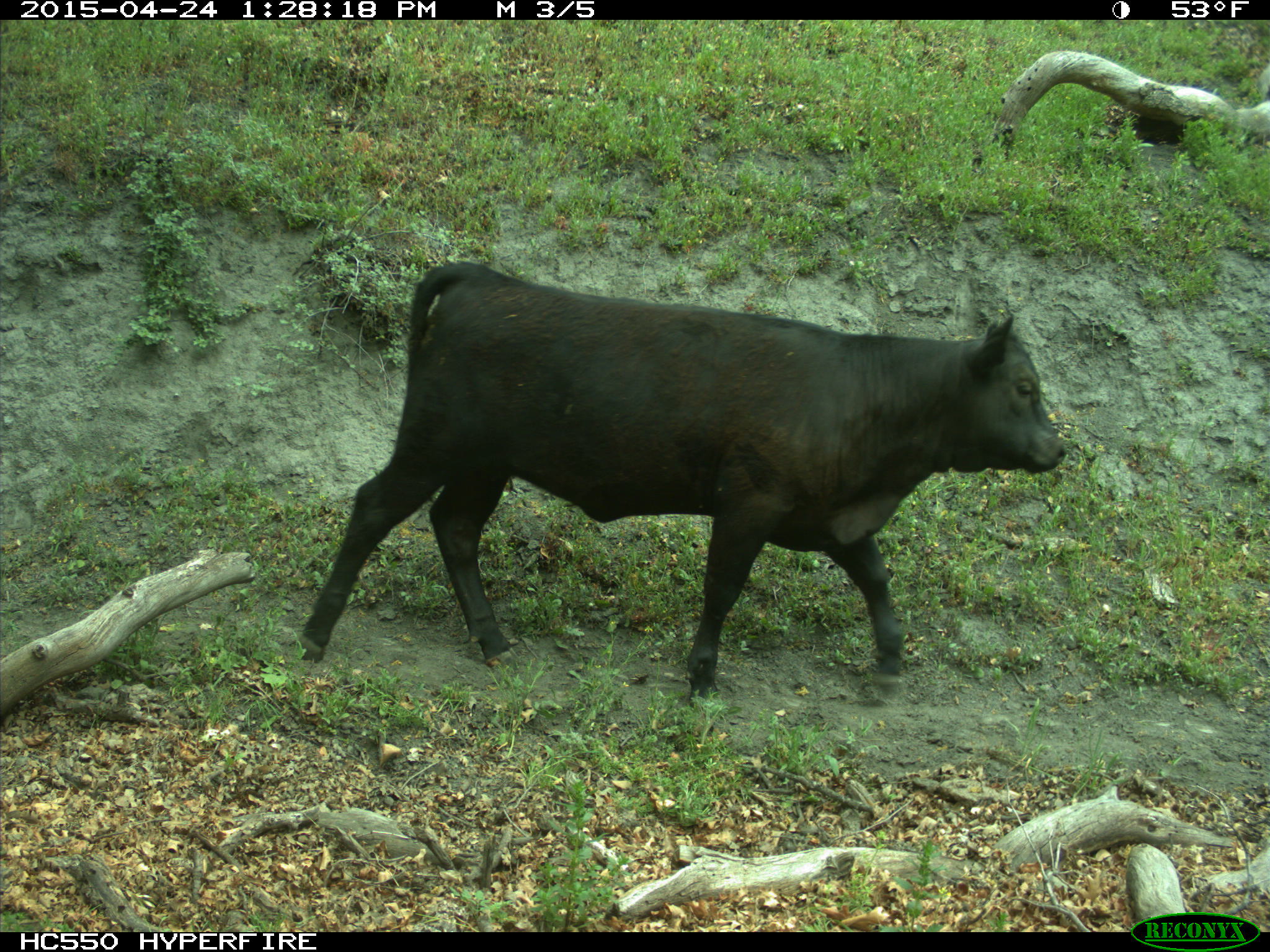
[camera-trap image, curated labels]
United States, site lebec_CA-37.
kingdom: Animalia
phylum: Chordata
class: Mammalia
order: Artiodactyla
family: Bovidae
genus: Bos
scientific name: Bos taurus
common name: domestic cow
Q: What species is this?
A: Bos taurus (domestic cow).